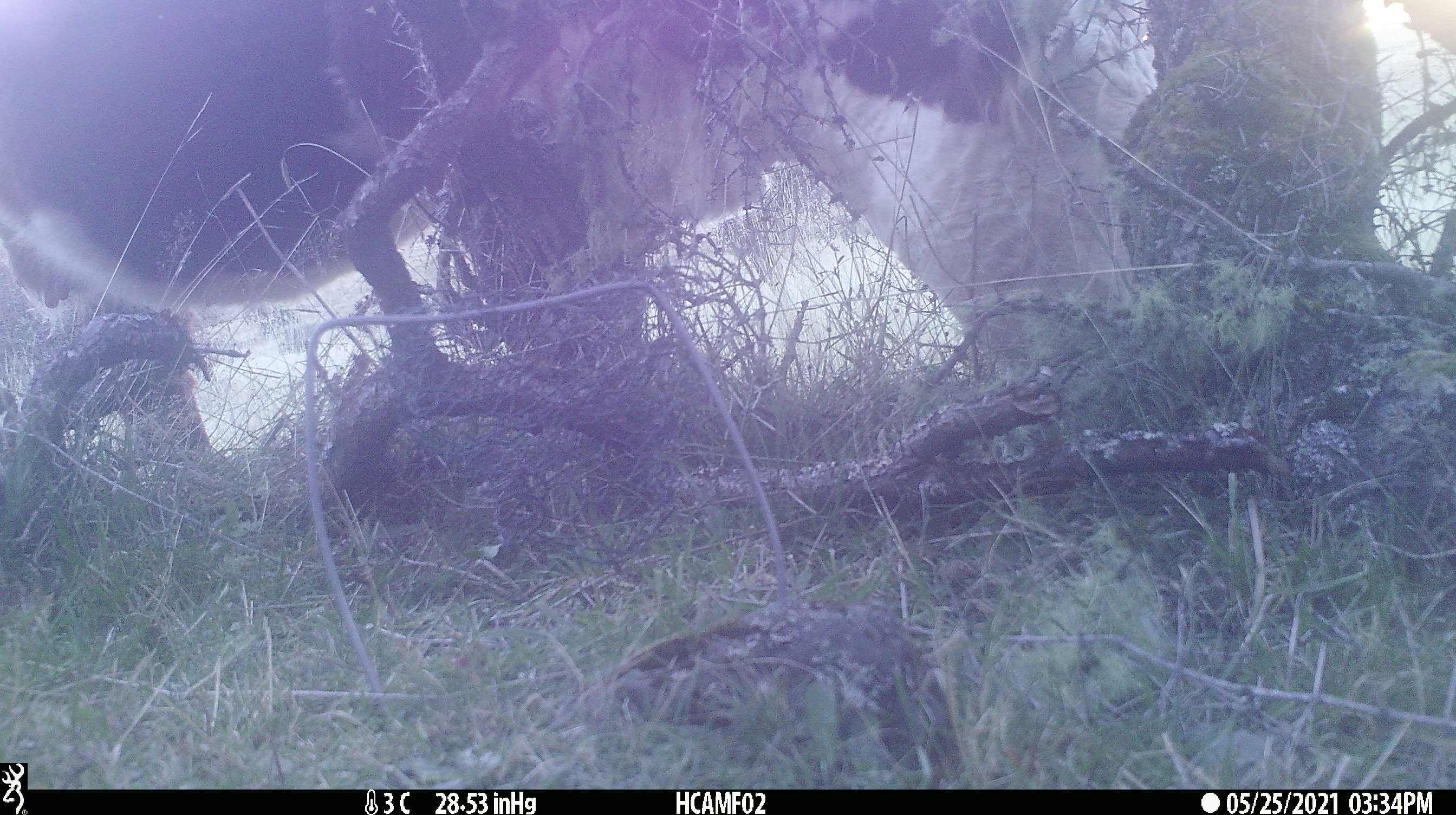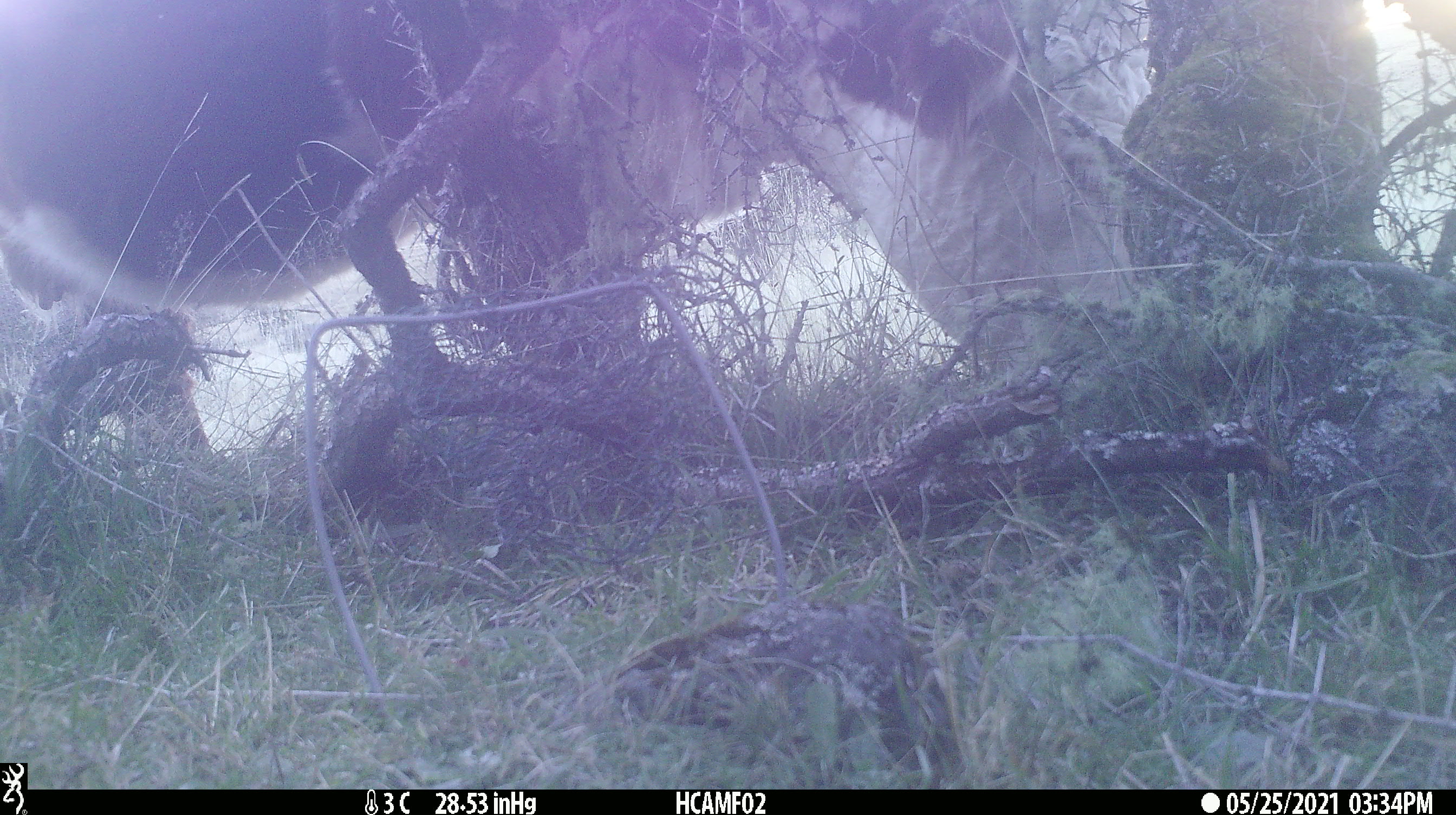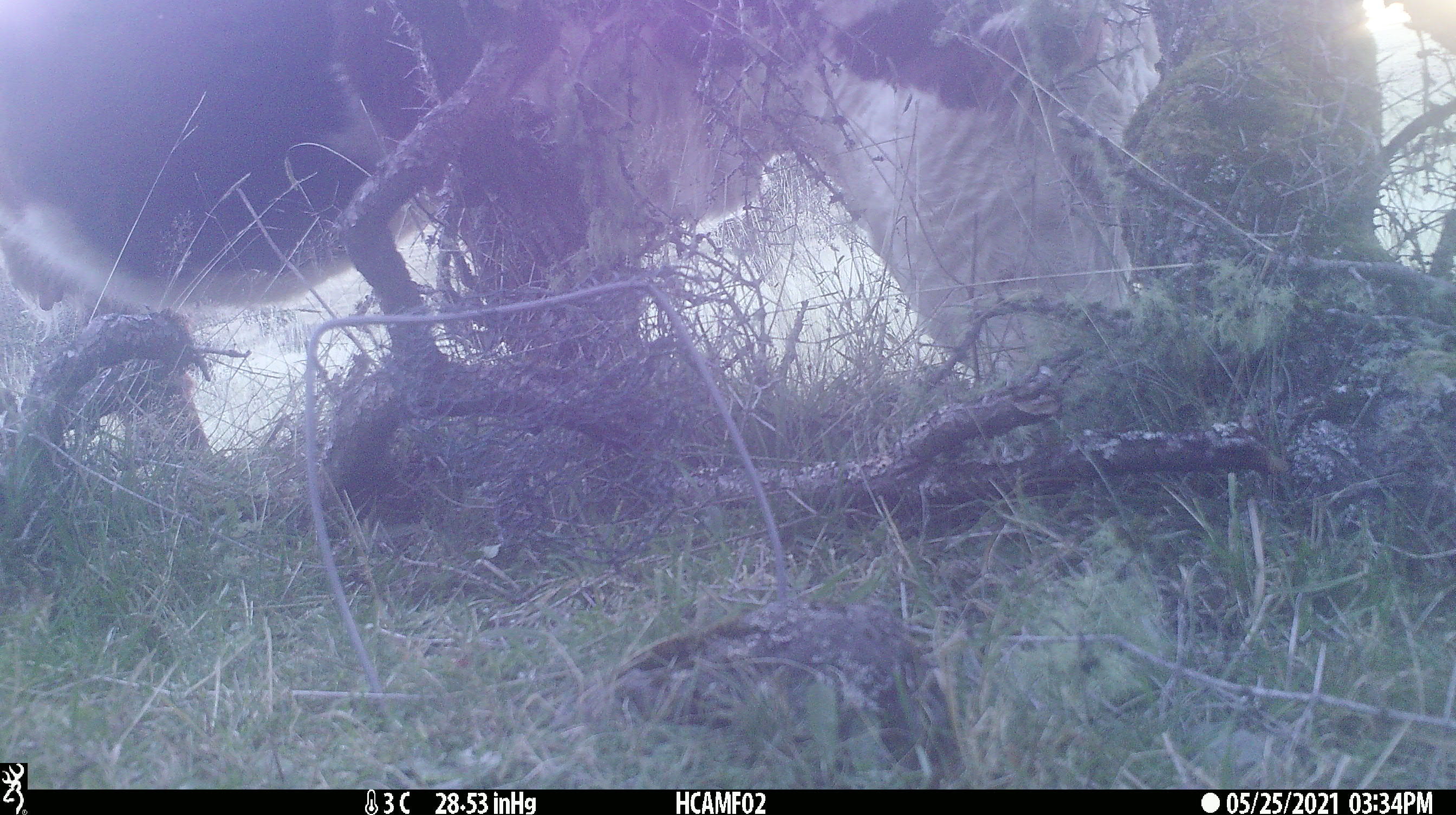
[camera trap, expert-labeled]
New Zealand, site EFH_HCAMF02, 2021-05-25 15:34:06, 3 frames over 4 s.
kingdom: Animalia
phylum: Chordata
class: Mammalia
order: Artiodactyla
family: Bovidae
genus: Bos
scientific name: Bos taurus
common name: domestic cow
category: cow